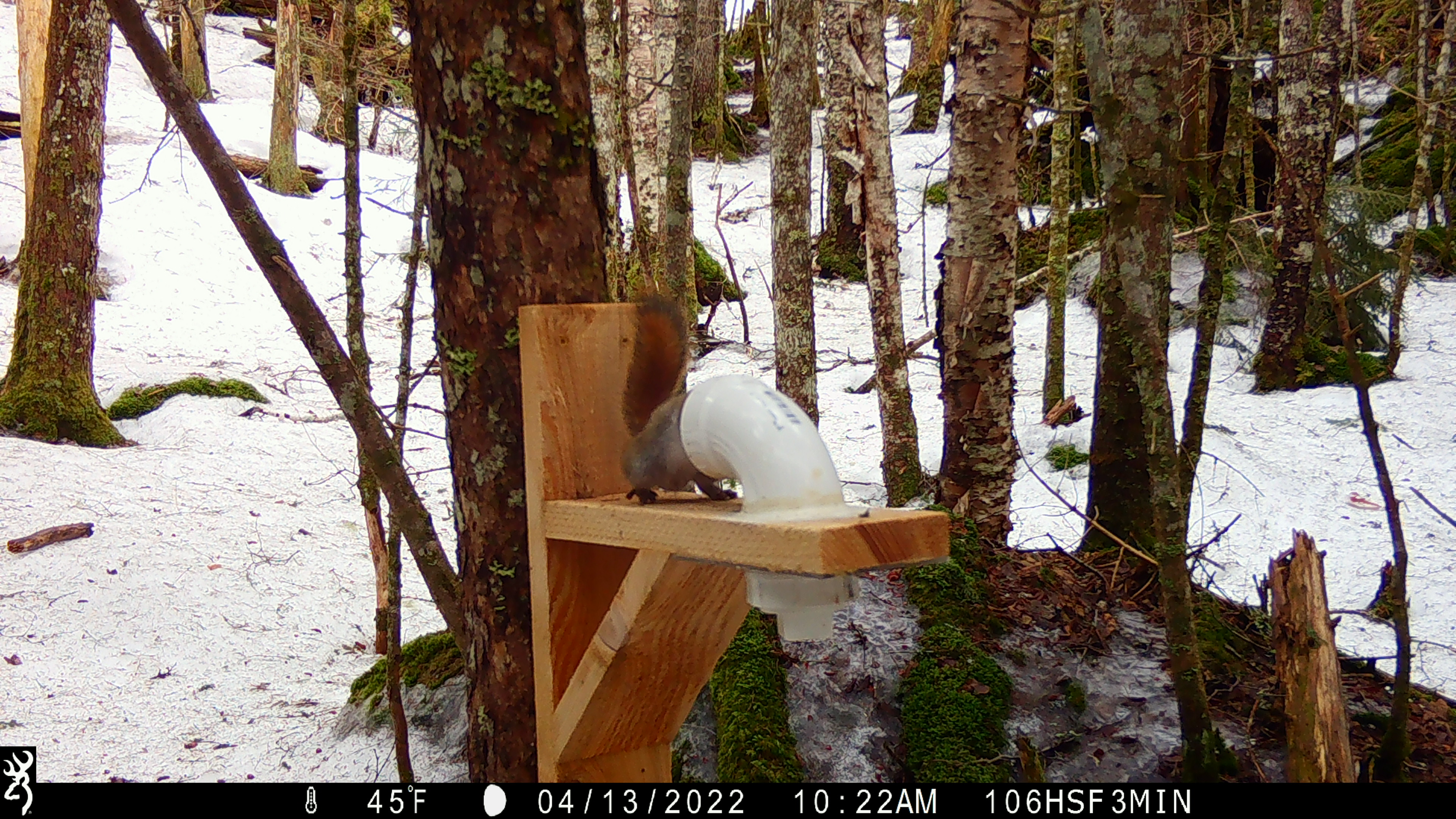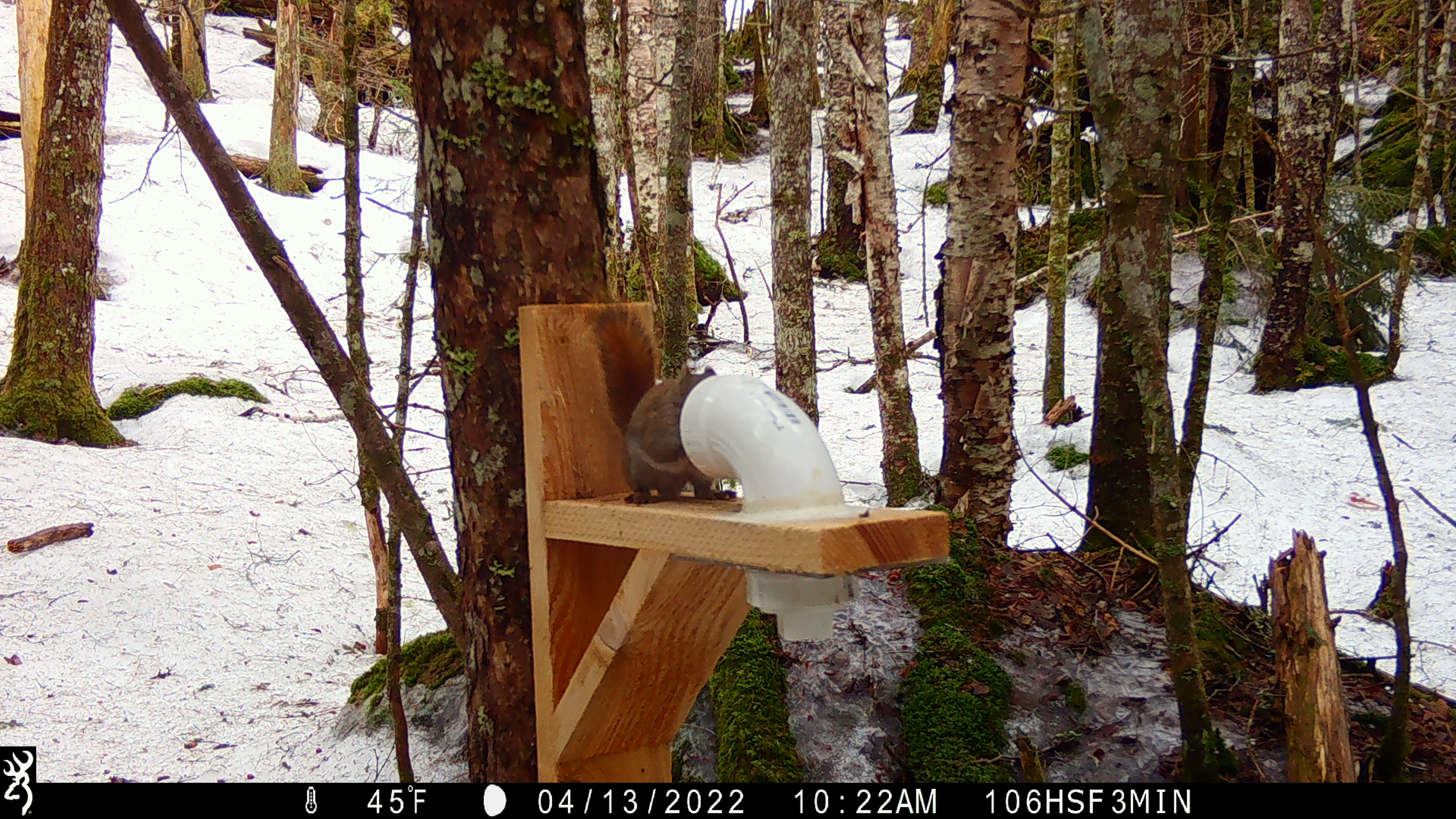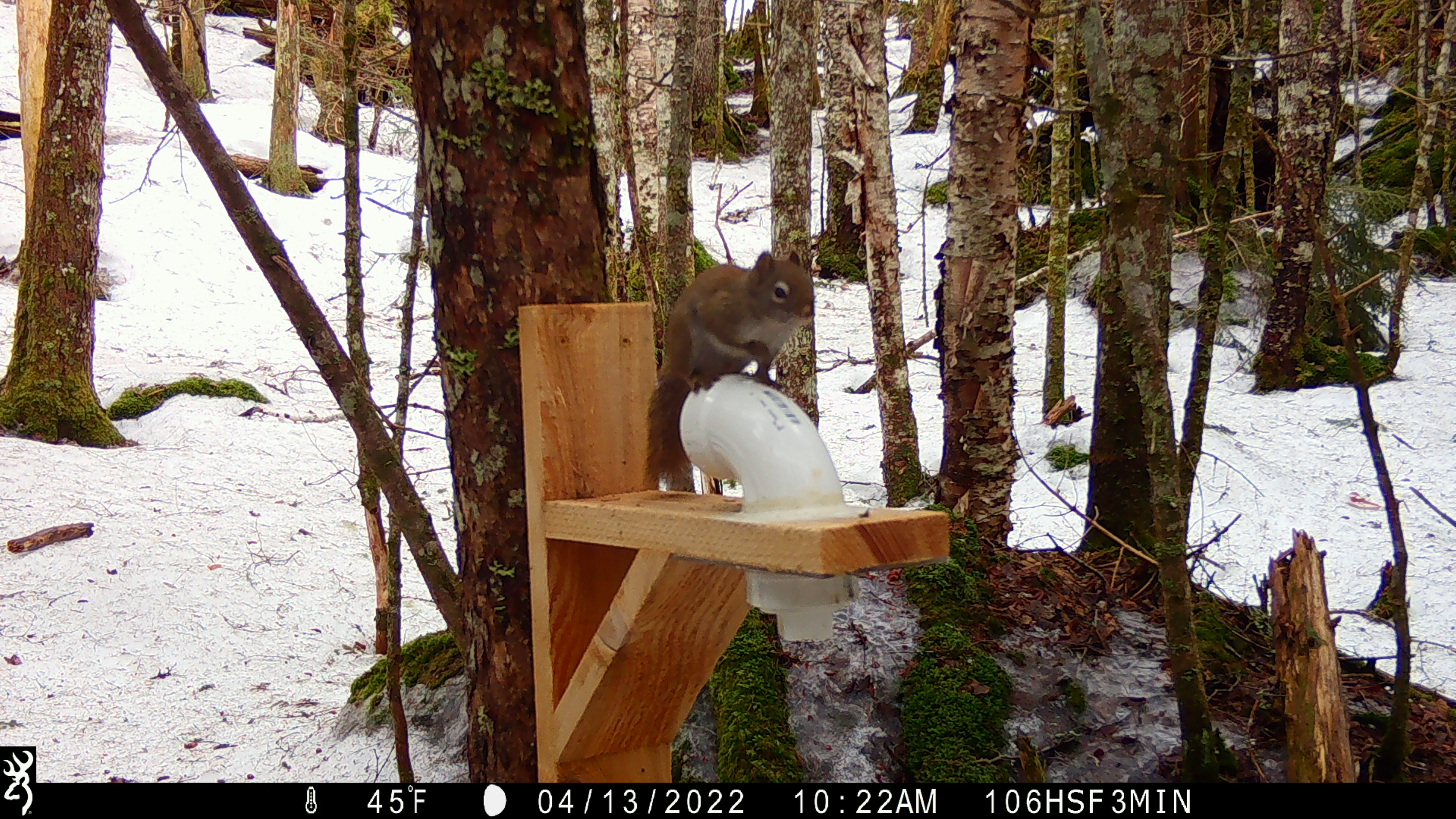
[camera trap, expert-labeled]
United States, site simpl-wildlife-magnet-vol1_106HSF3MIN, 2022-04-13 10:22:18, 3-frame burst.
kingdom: Animalia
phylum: Chordata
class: Mammalia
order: Rodentia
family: Sciuridae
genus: Tamiasciurus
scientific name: Tamiasciurus hudsonicus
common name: red squirrel